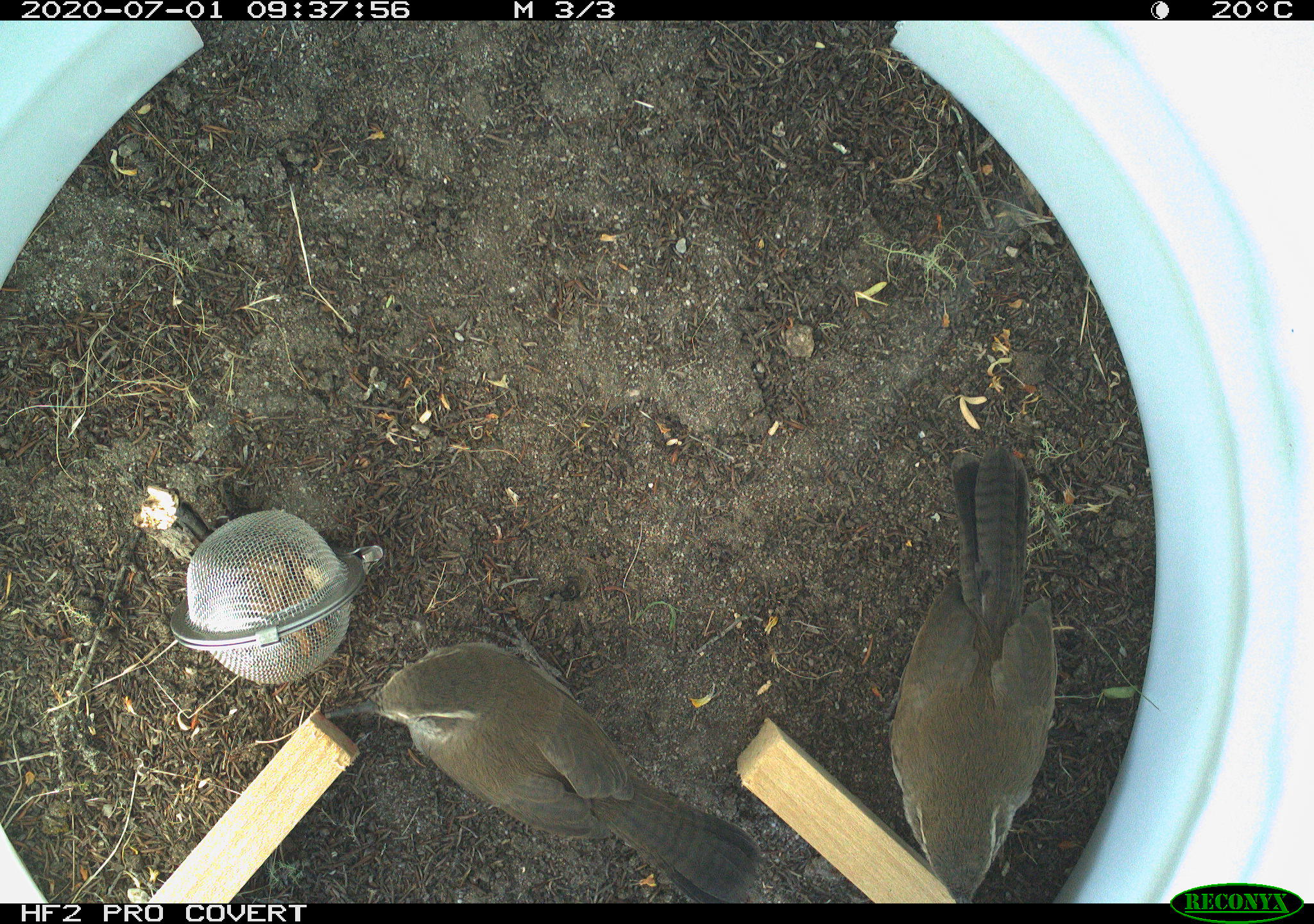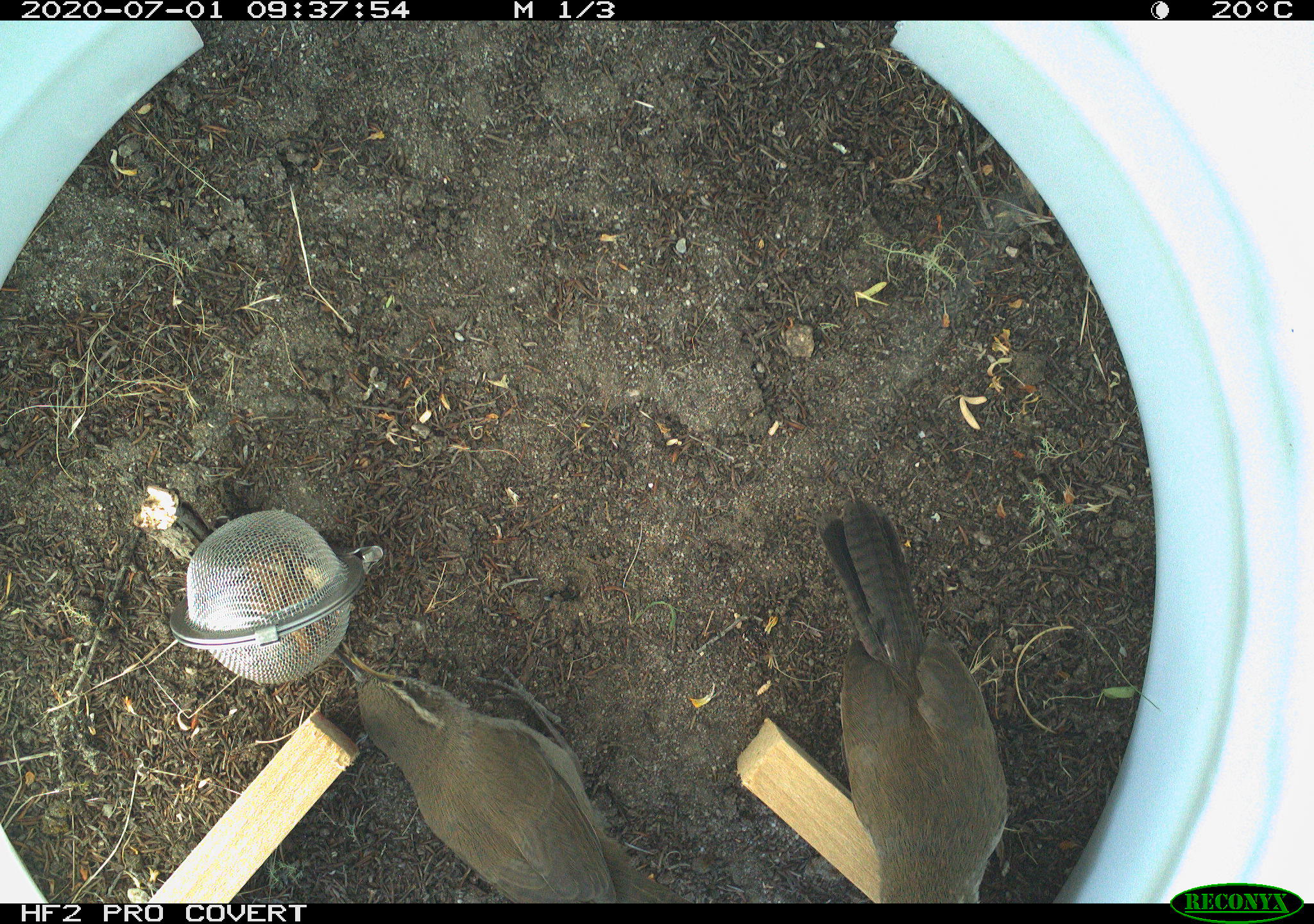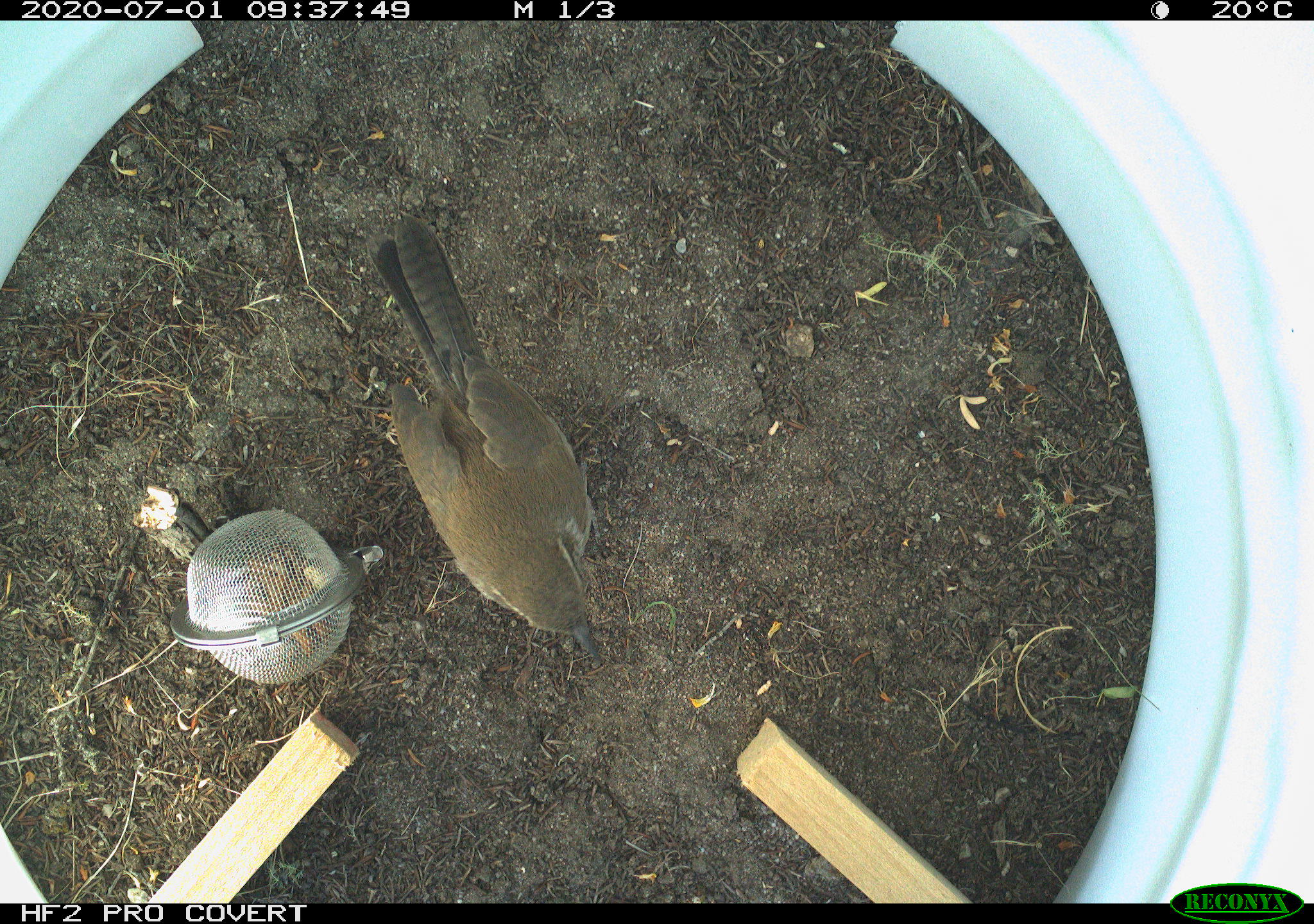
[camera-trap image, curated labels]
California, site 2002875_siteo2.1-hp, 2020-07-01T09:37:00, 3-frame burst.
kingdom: Animalia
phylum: Chordata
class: Aves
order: Passeriformes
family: Troglodytidae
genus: Thryomanes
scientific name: Thryomanes bewickii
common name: bewick's wren